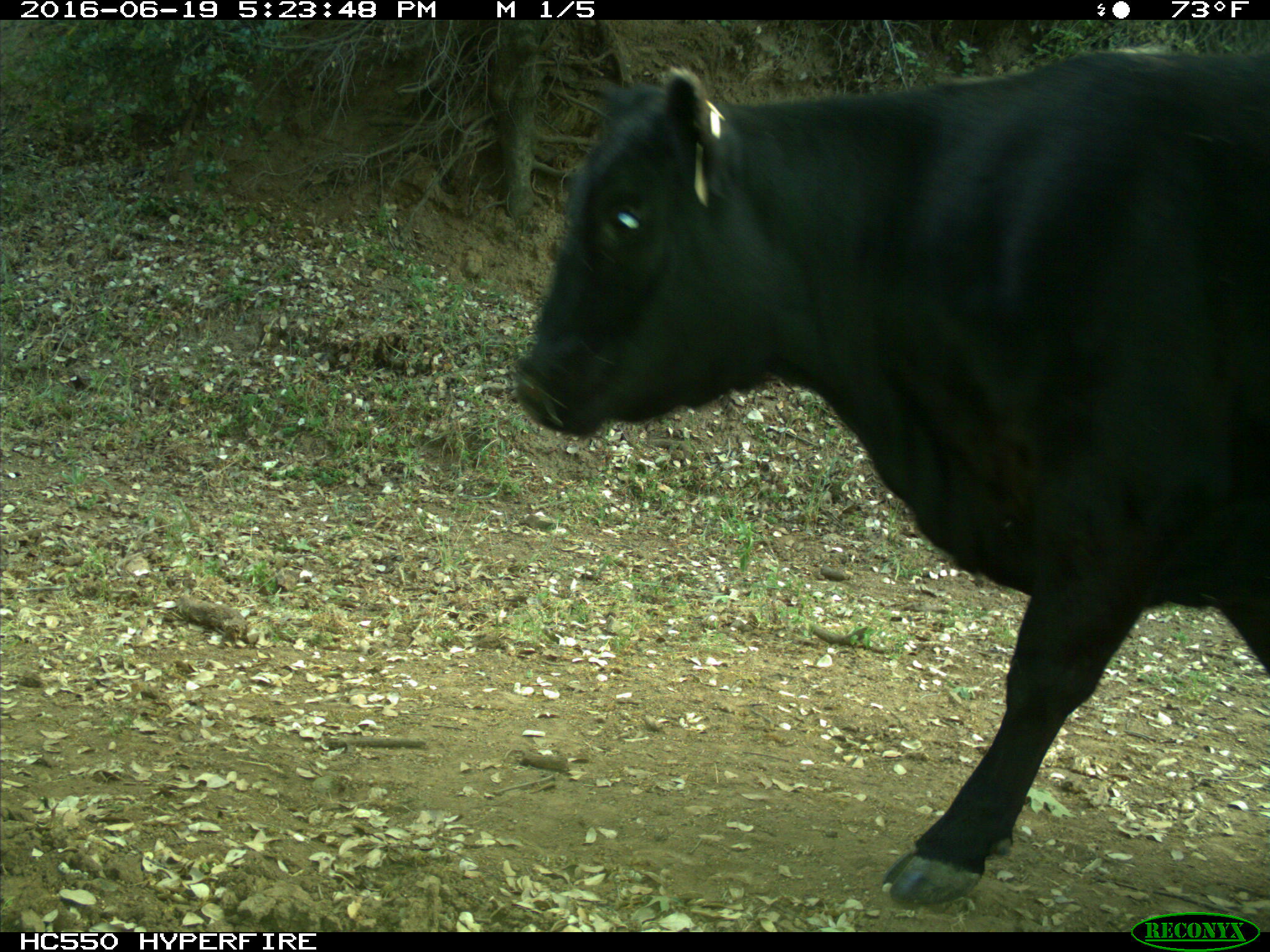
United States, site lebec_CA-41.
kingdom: Animalia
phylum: Chordata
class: Mammalia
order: Artiodactyla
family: Bovidae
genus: Bos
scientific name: Bos taurus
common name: domestic cow